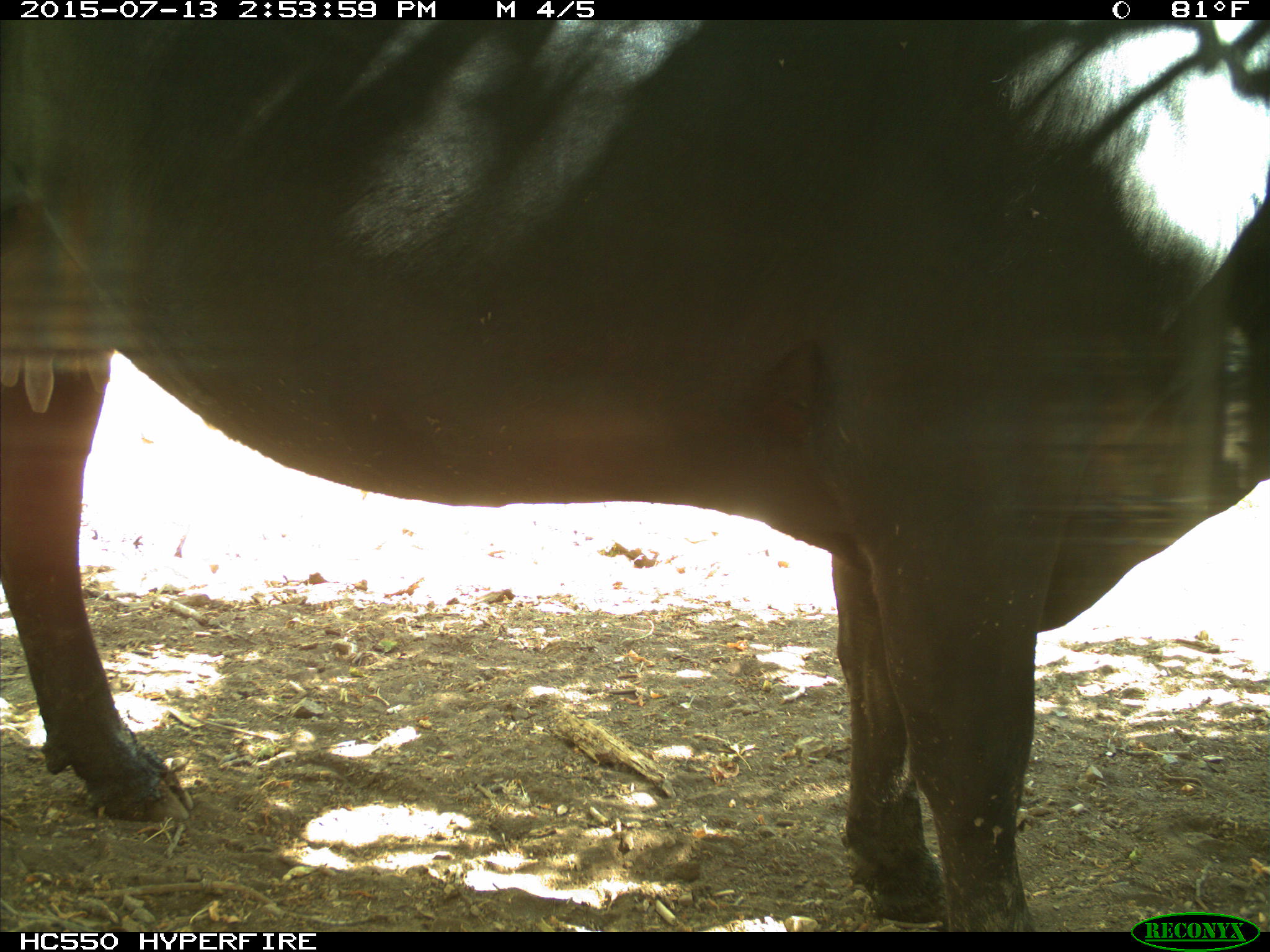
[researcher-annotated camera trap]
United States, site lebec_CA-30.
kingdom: Animalia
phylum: Chordata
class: Mammalia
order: Artiodactyla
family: Bovidae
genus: Bos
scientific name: Bos taurus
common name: domestic cow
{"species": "Bos taurus (domestic cow)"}